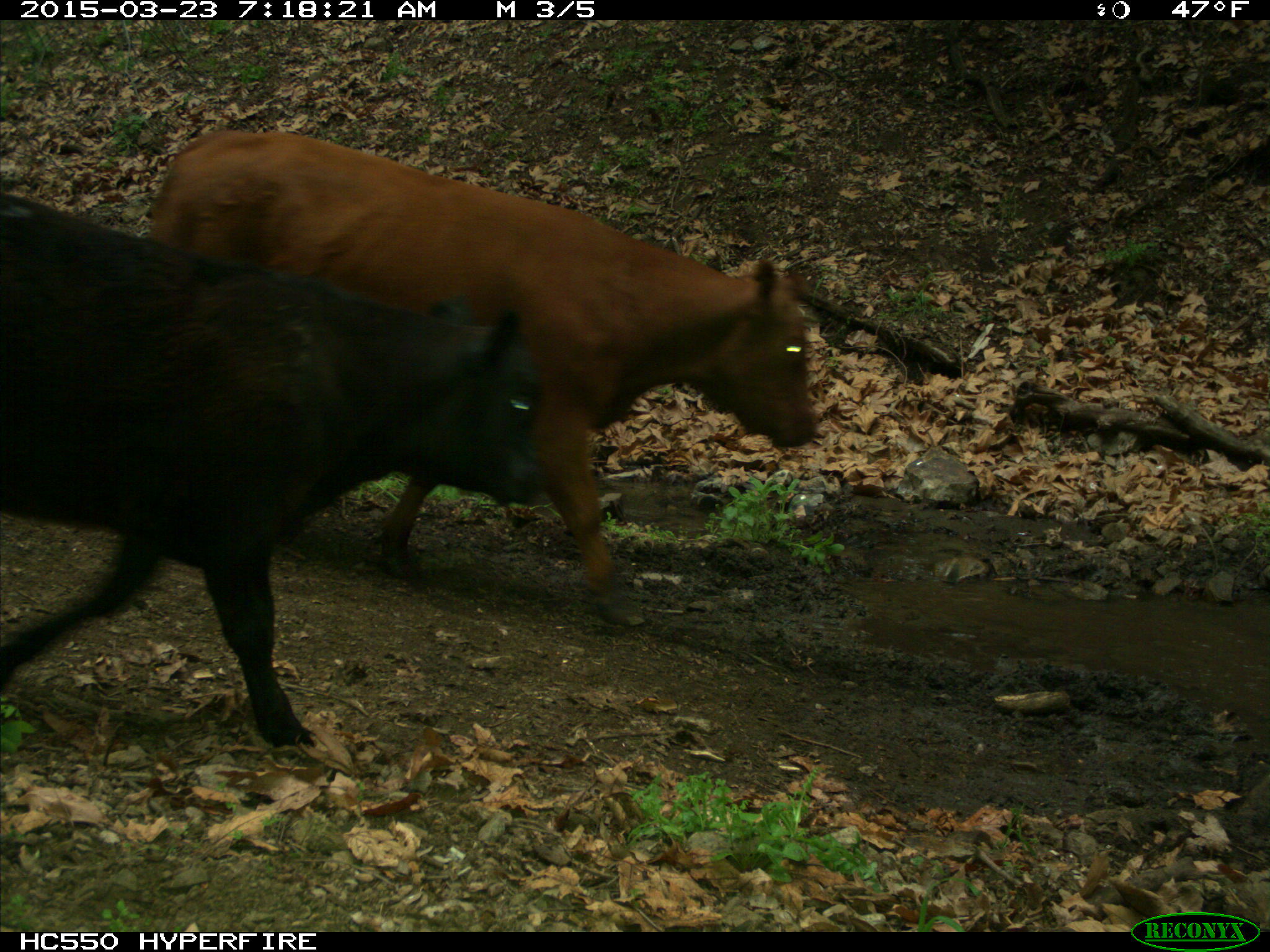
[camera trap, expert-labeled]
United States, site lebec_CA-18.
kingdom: Animalia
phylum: Chordata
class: Mammalia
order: Artiodactyla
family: Bovidae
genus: Bos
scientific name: Bos taurus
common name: domestic cow